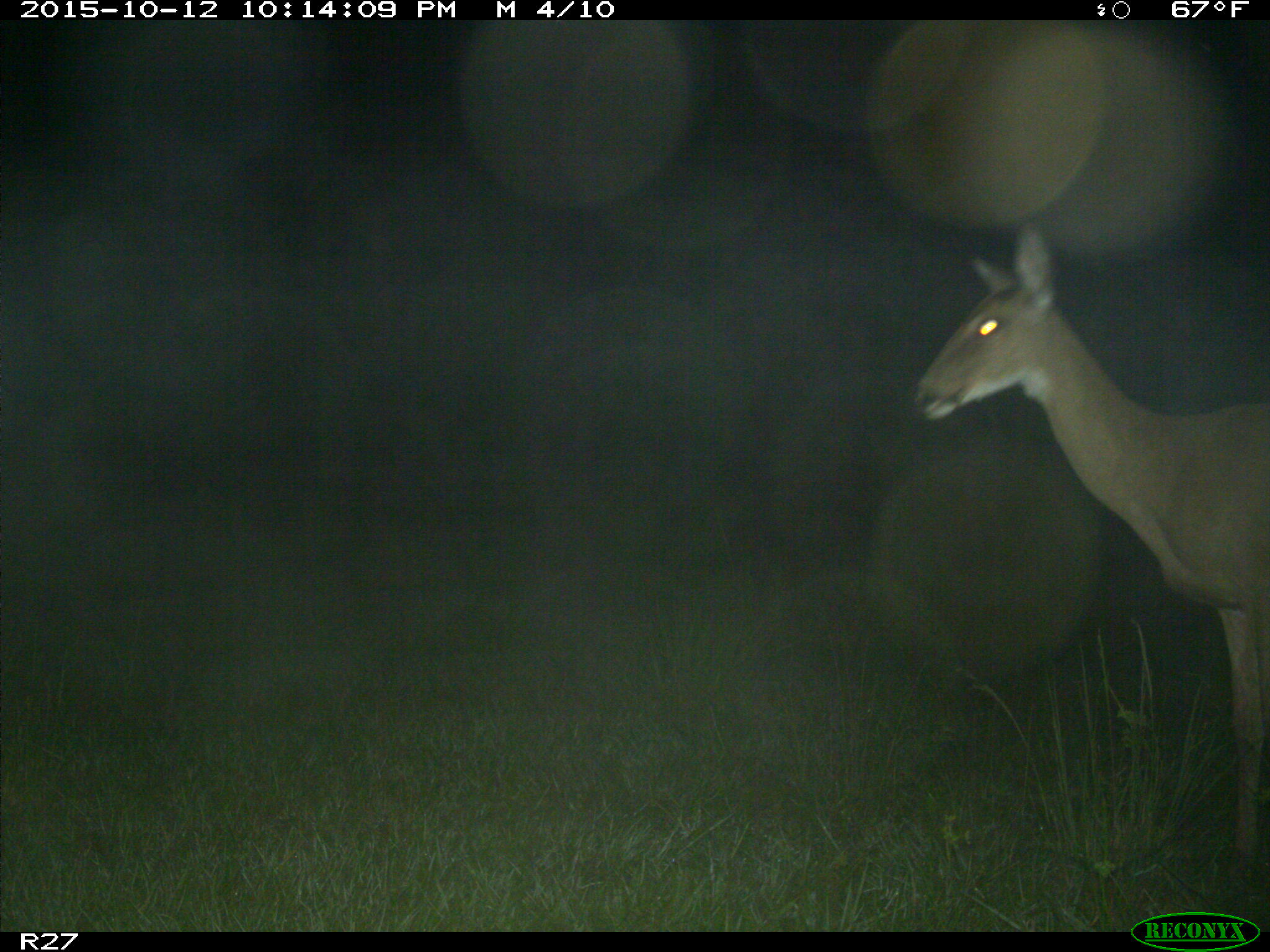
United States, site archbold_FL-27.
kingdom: Animalia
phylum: Chordata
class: Mammalia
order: Artiodactyla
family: Cervidae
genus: Odocoileus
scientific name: Odocoileus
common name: deer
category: unidentified deer